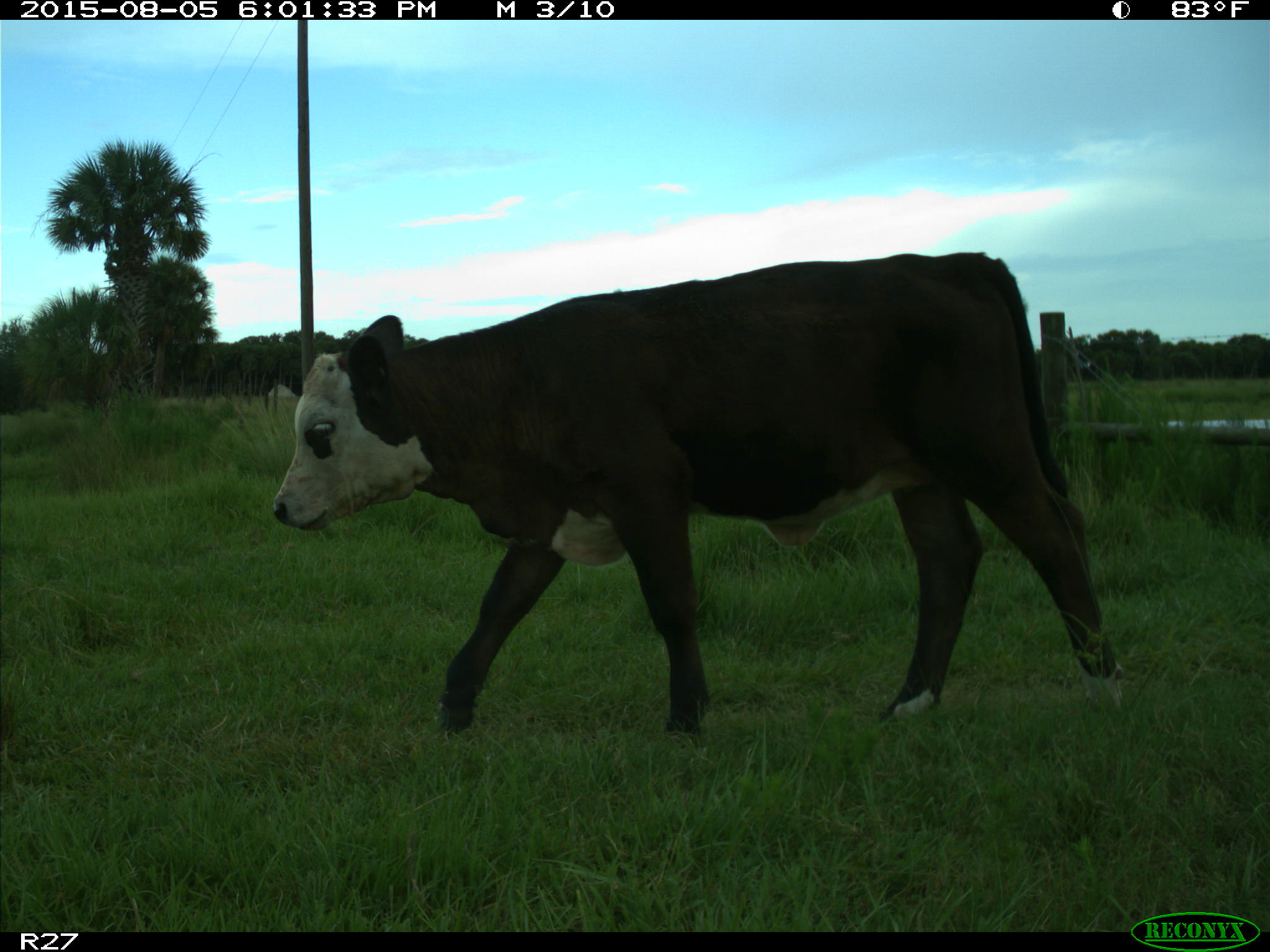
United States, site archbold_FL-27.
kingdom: Animalia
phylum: Chordata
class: Mammalia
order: Artiodactyla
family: Bovidae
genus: Bos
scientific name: Bos taurus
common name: domestic cow